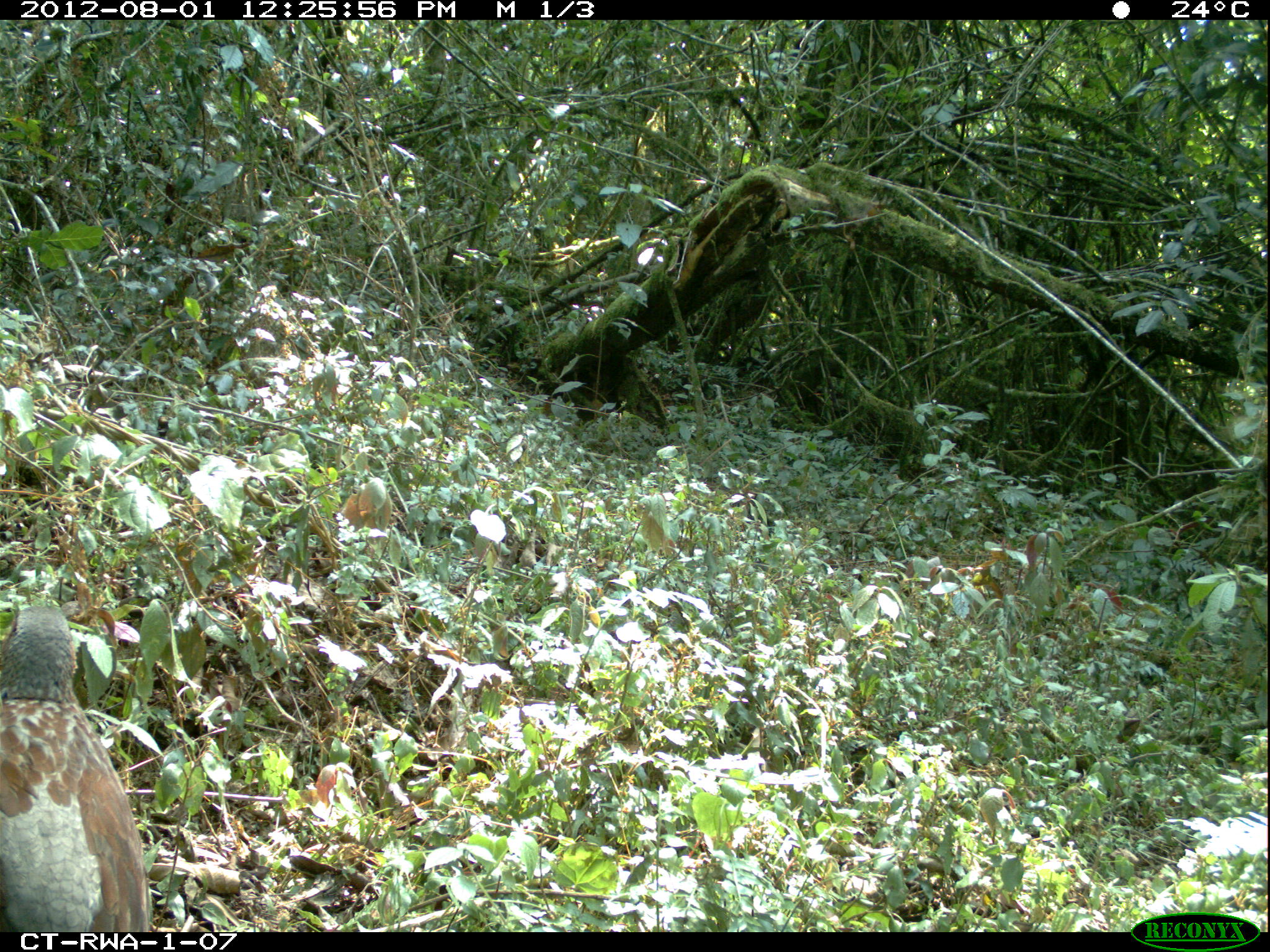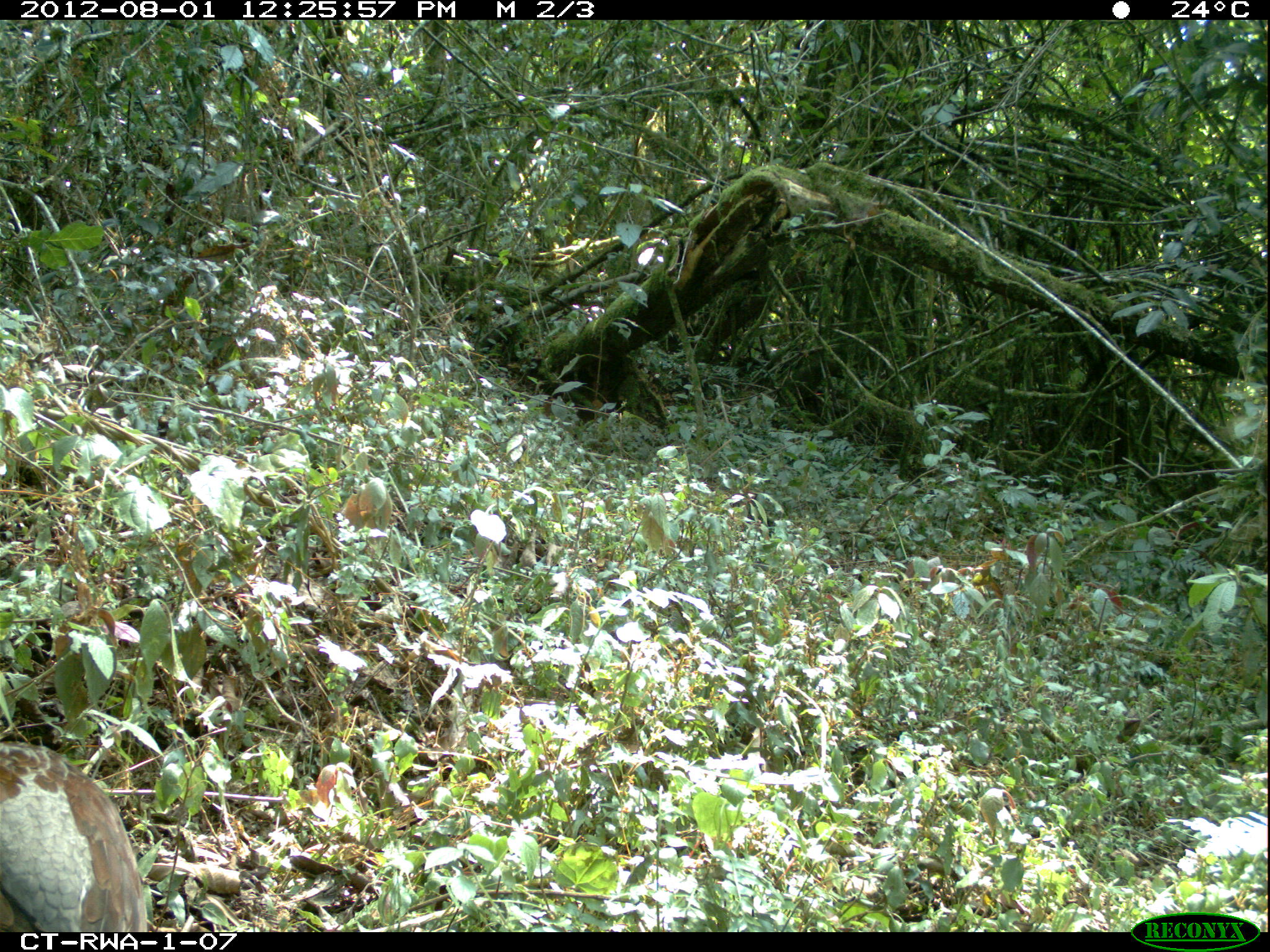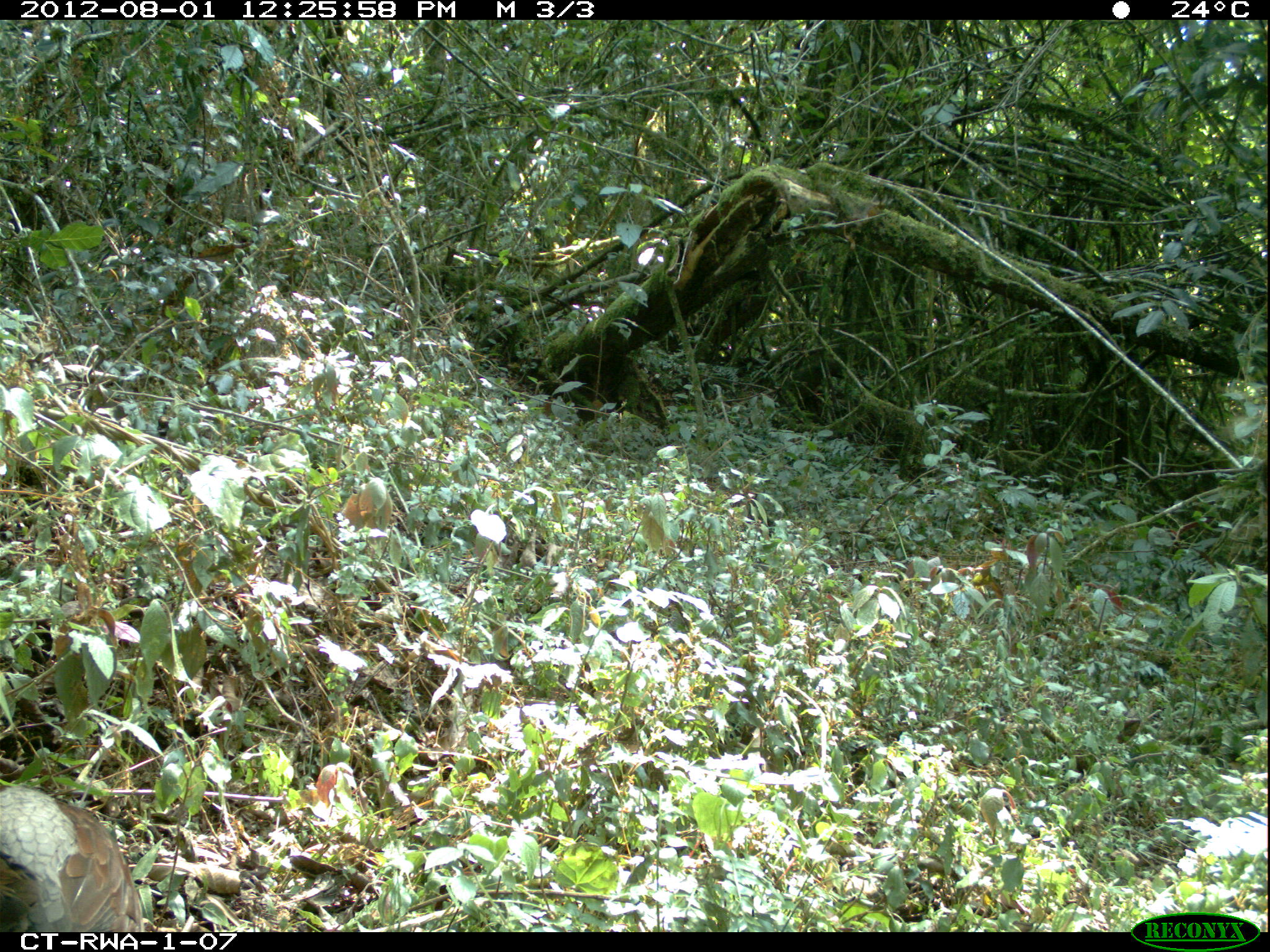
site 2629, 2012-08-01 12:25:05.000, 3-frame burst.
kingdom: Animalia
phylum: Chordata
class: Aves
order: Galliformes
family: Phasianidae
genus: Pternistis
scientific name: Pternistis nobilis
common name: handsome francolin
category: francolinus nobilis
Francolinus nobilis (handsome francolin) (Pternistis nobilis), count 1.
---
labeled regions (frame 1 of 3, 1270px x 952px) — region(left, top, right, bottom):
francolinus nobilis: region(0, 598, 153, 932)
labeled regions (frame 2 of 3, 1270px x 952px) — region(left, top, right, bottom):
francolinus nobilis: region(1, 742, 151, 931)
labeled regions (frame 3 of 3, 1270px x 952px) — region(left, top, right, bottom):
francolinus nobilis: region(0, 789, 144, 930)